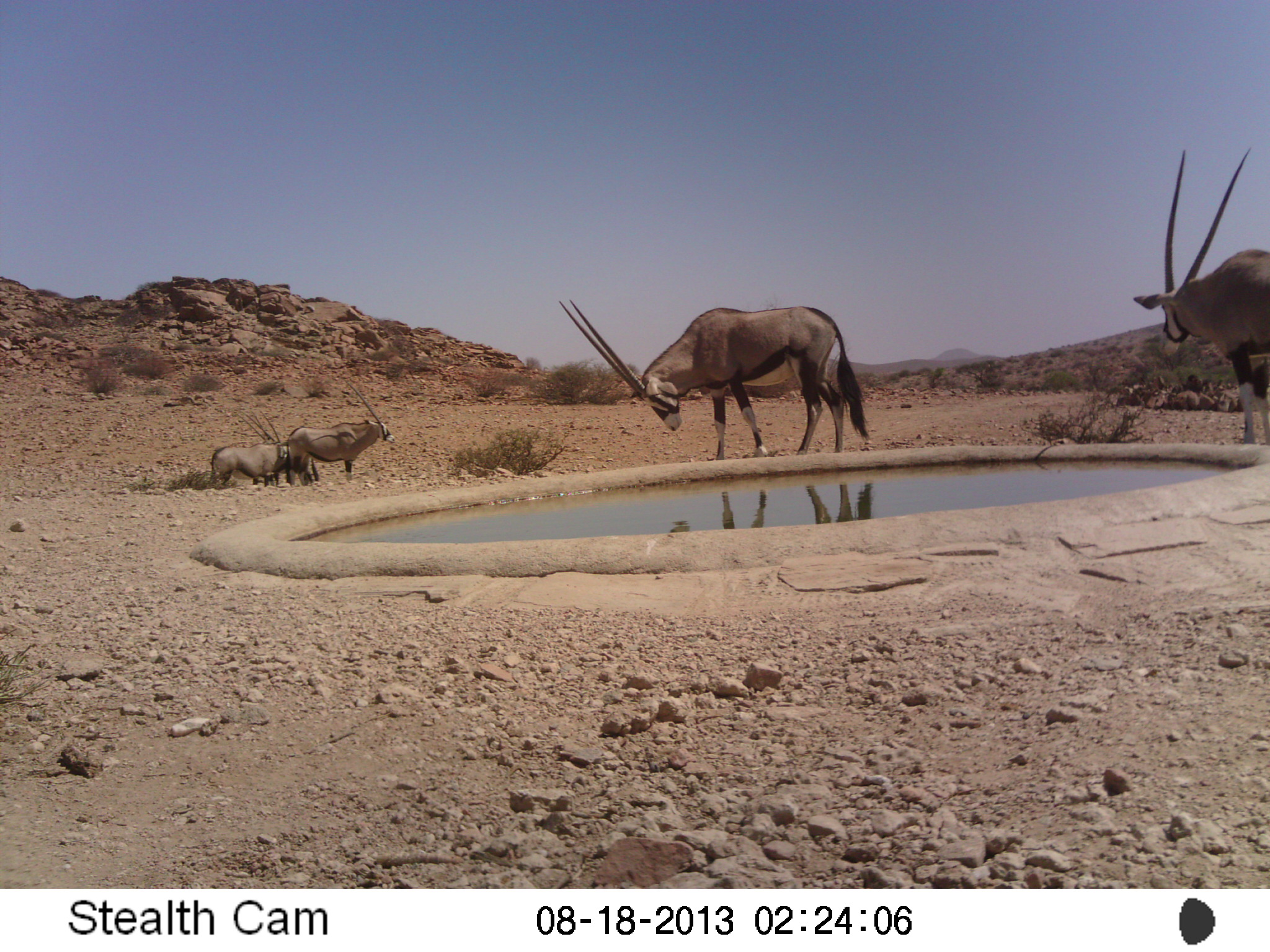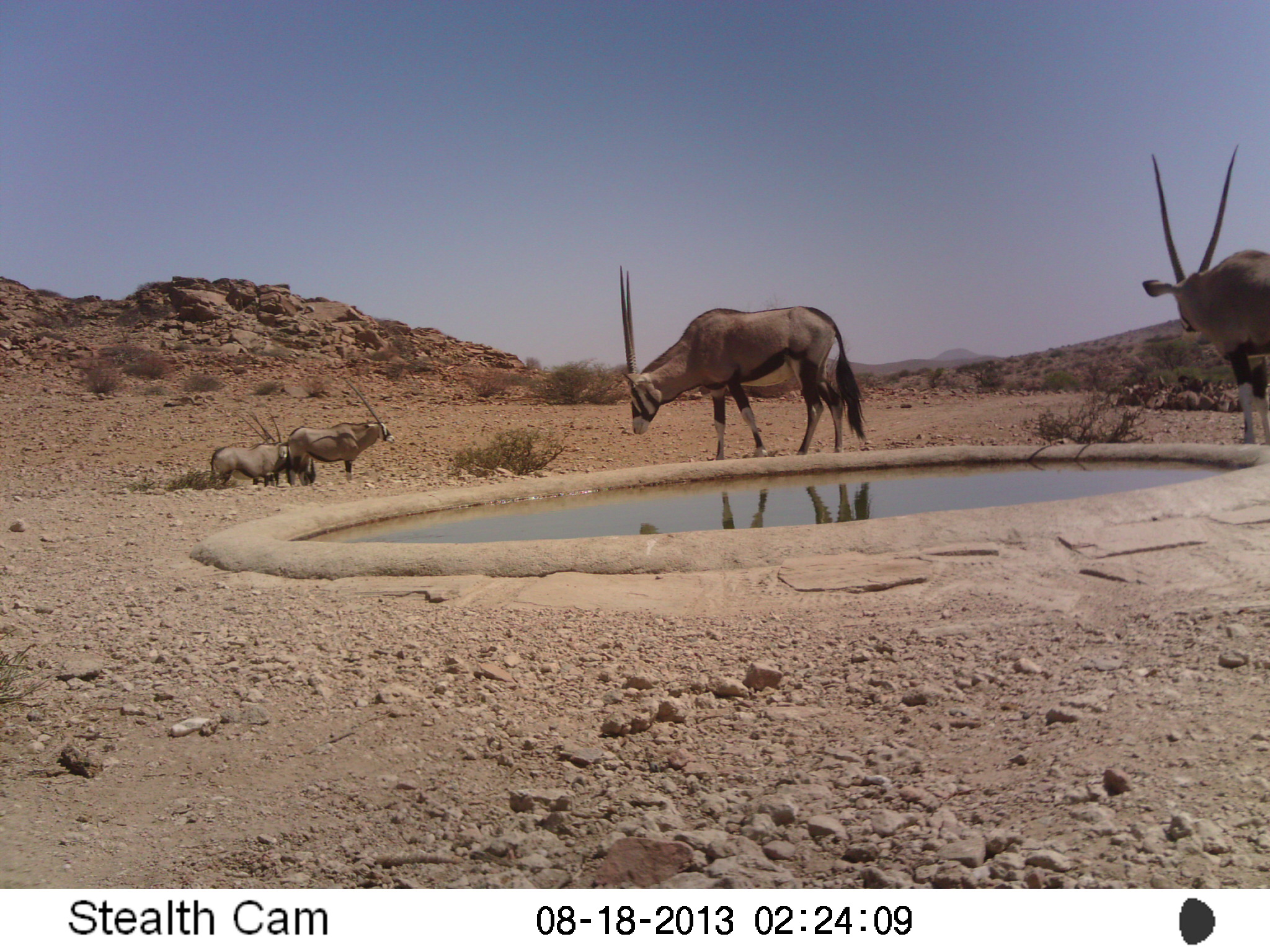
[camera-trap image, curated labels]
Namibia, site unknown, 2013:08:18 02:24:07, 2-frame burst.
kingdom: Animalia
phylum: Chordata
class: Mammalia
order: Artiodactyla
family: Bovidae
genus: Oryx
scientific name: Oryx gazella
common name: gemsbok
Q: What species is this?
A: Oryx gazella (gemsbok).